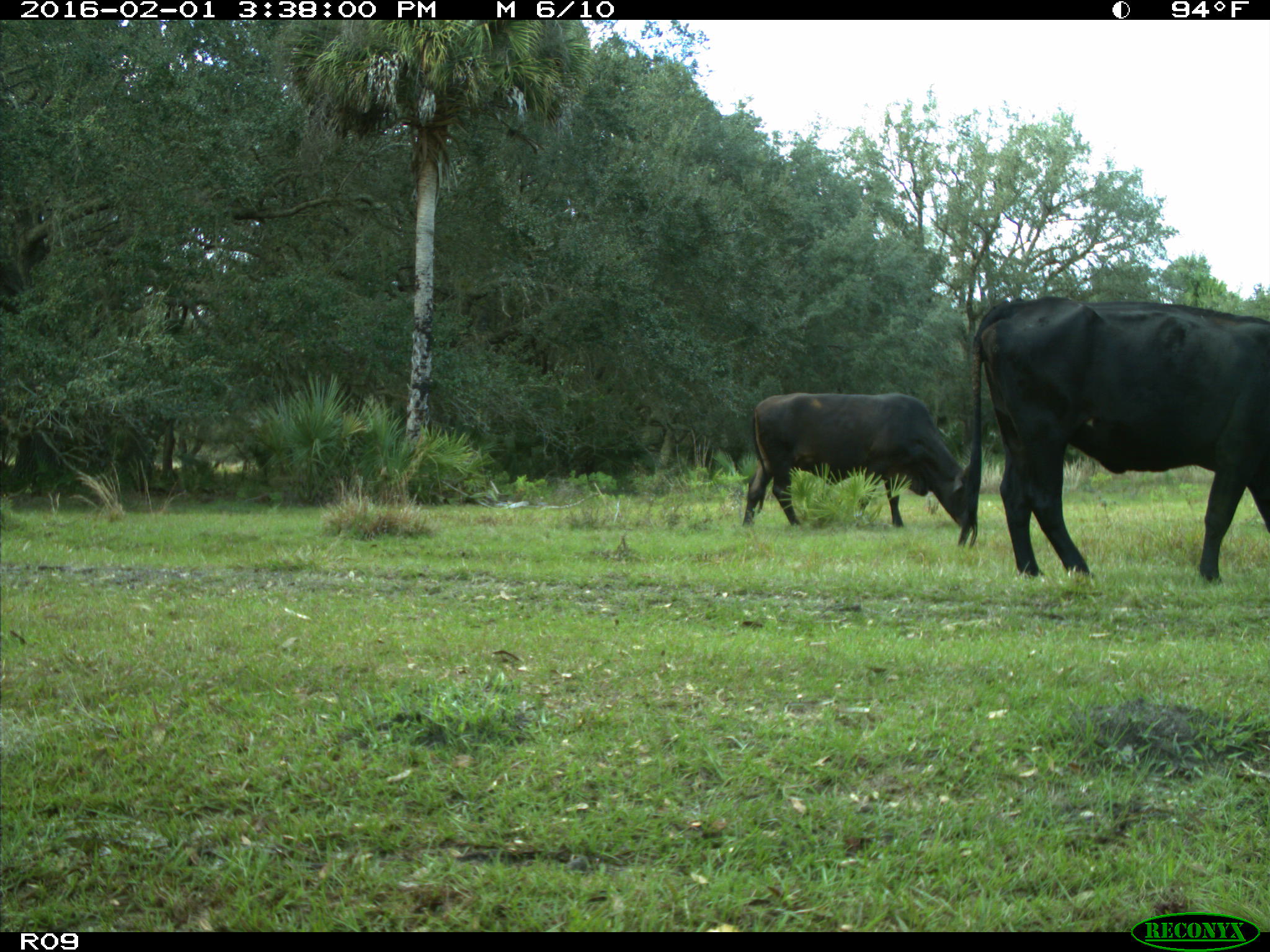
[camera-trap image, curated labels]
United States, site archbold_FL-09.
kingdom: Animalia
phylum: Chordata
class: Mammalia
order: Artiodactyla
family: Bovidae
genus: Bos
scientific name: Bos taurus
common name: domestic cow